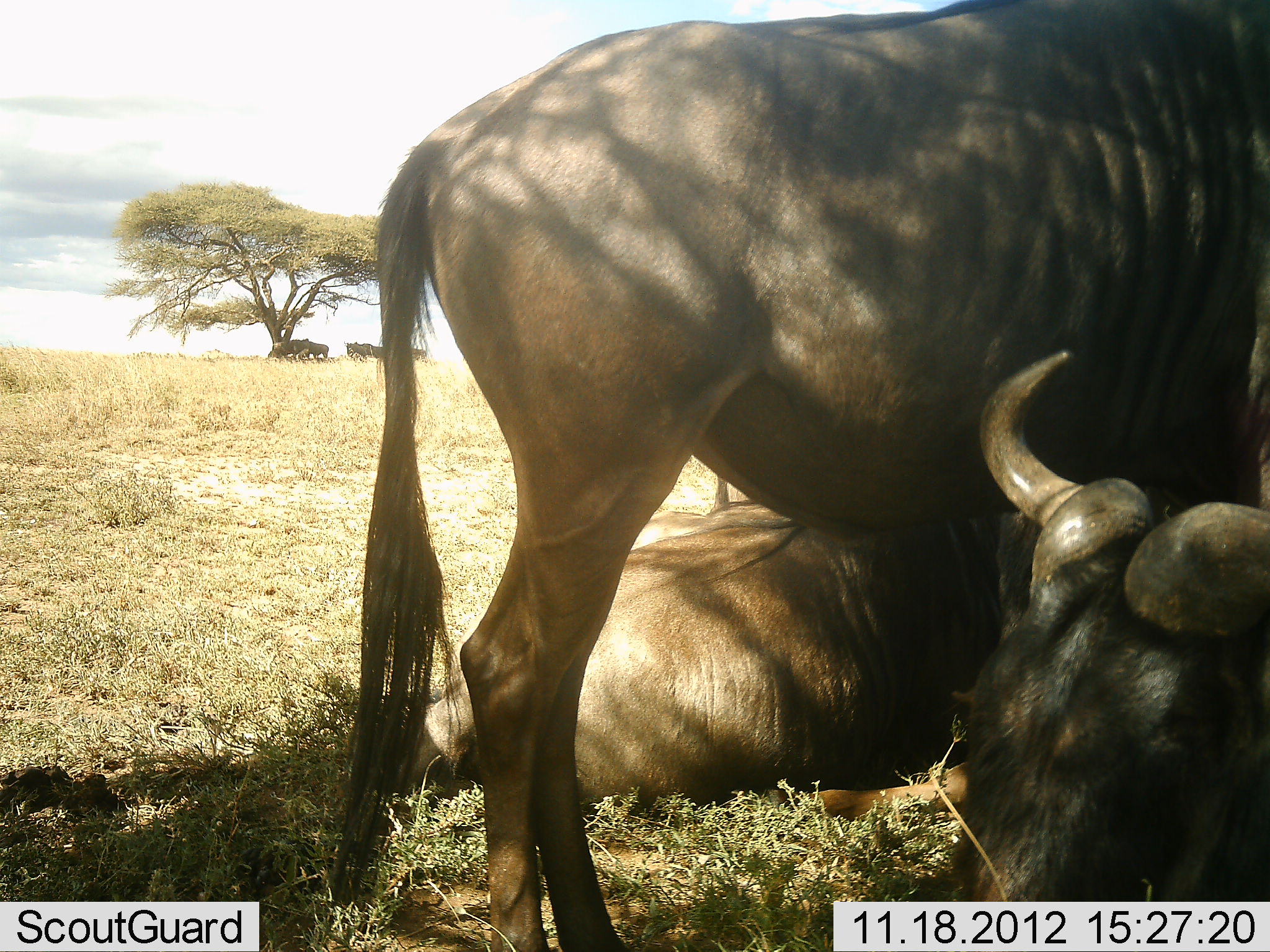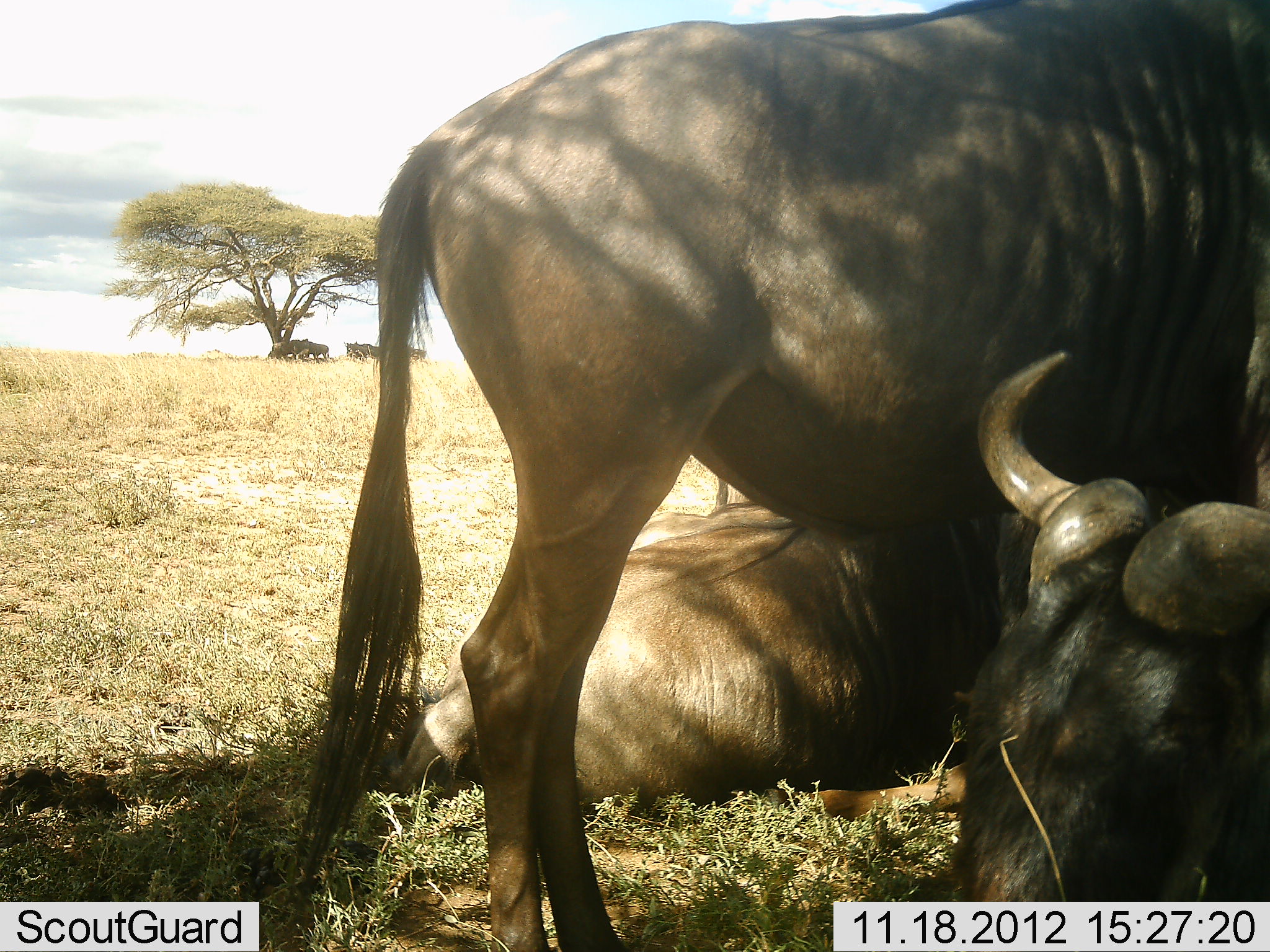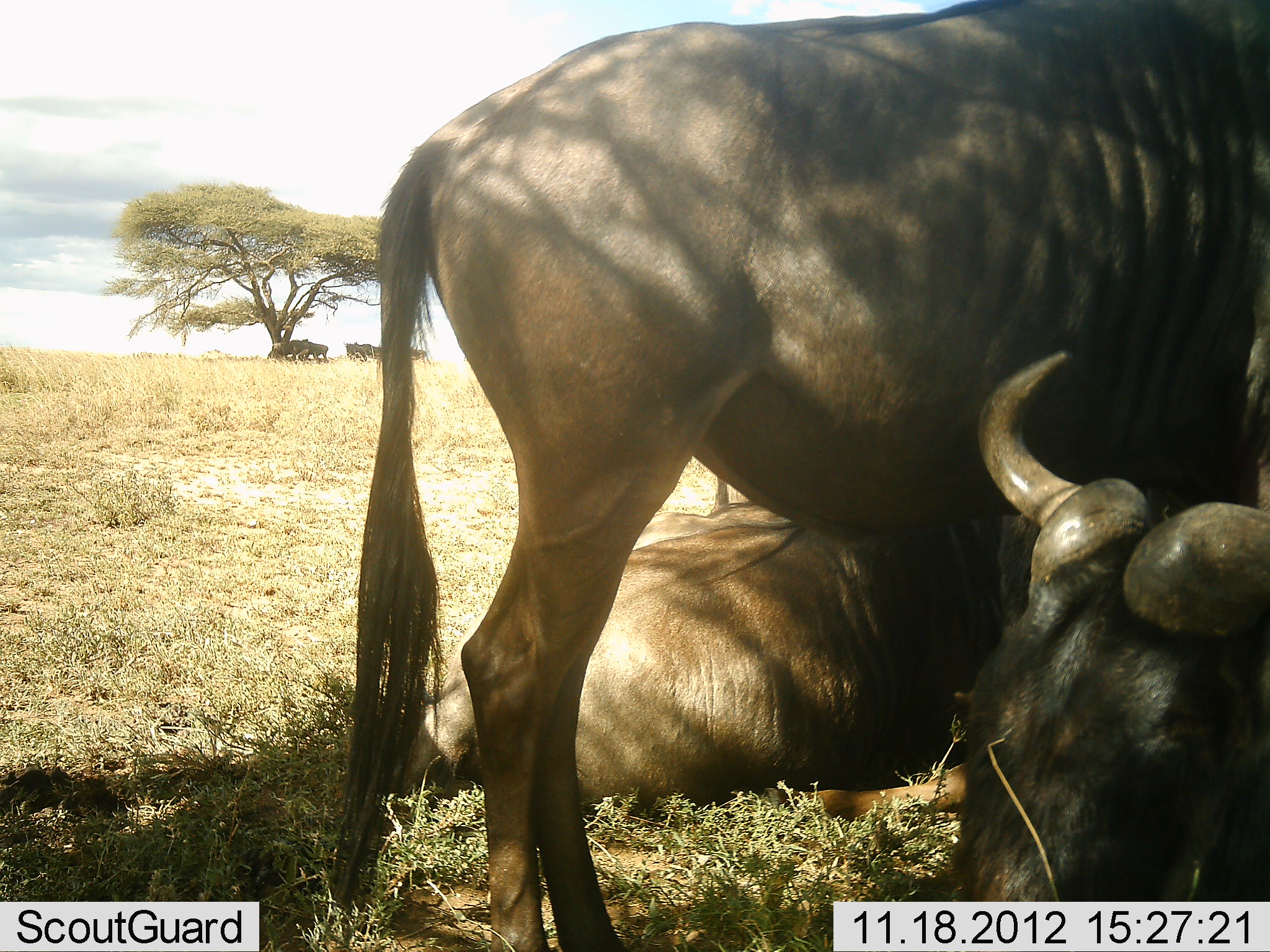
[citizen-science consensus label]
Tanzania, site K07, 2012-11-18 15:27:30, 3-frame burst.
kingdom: Animalia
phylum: Chordata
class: Mammalia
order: Artiodactyla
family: Bovidae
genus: Connochaetes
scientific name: Connochaetes taurinus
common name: blue wildebeest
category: wildebeest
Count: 6.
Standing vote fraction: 50%.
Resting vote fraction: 100%.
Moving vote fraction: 0%.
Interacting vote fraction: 0%.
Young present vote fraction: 0%.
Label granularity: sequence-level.